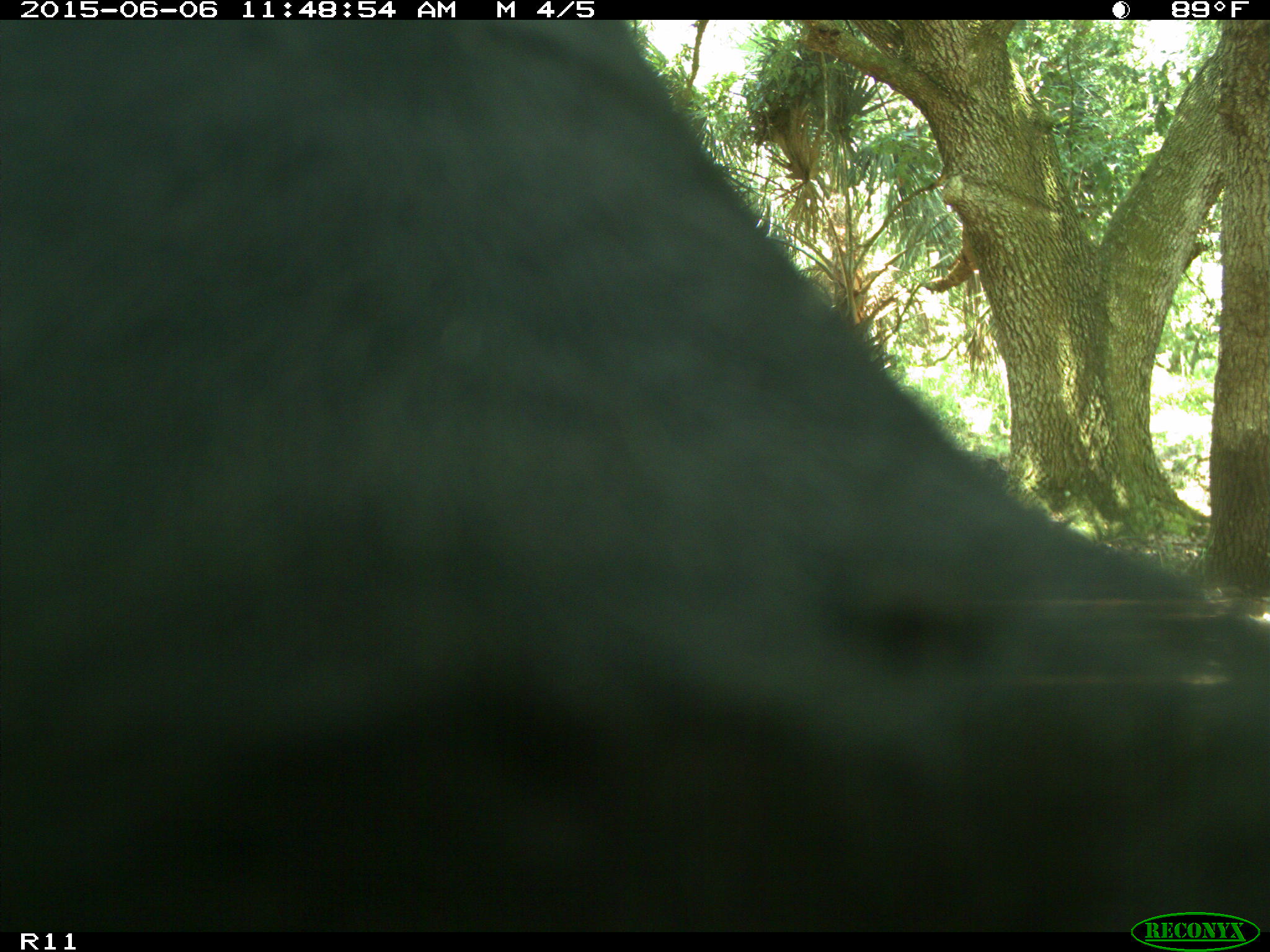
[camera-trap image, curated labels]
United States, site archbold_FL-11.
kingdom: Animalia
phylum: Chordata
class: Mammalia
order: Artiodactyla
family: Bovidae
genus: Bos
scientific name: Bos taurus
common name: domestic cow